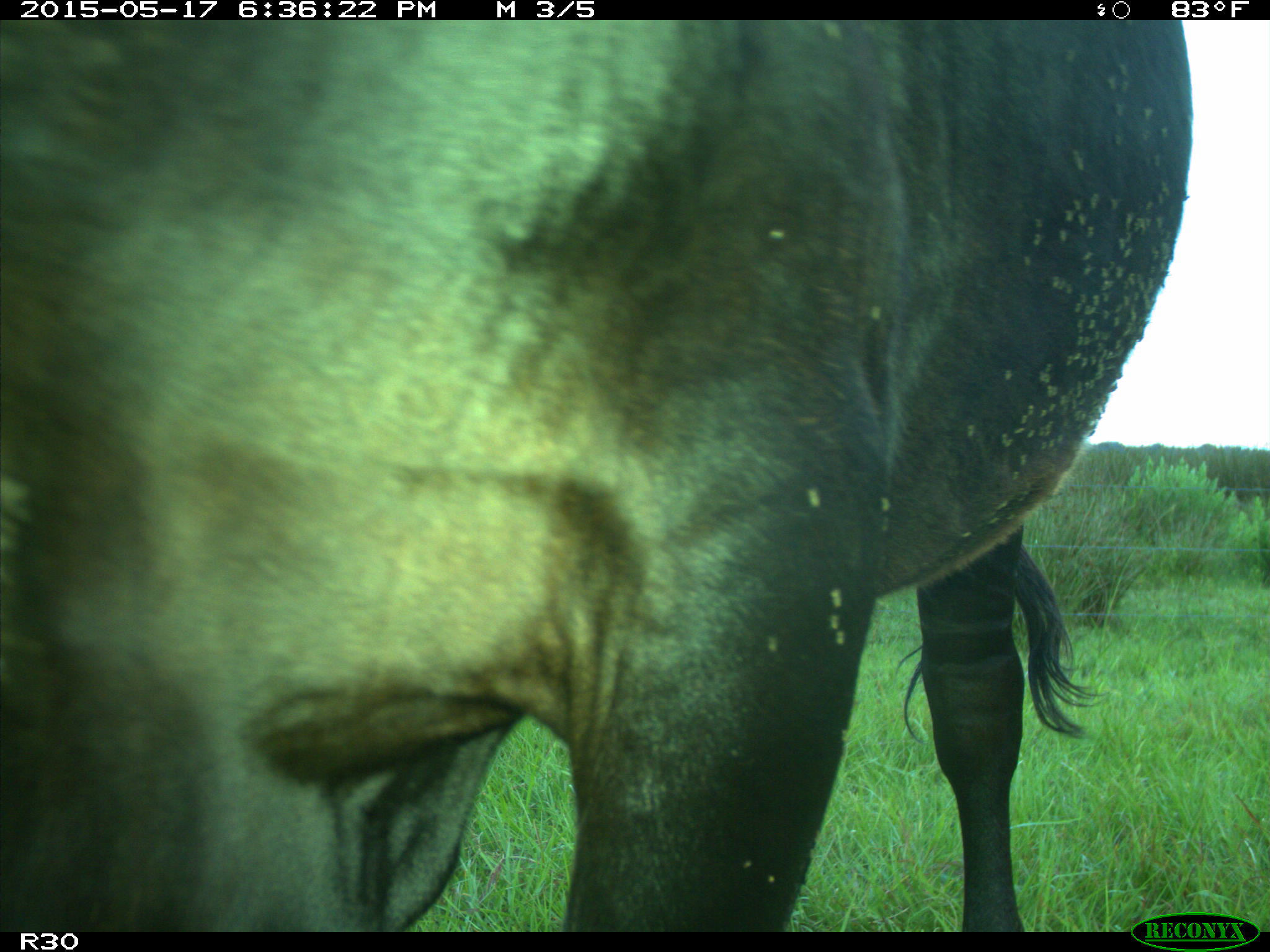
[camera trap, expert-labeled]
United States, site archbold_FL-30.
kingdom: Animalia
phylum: Chordata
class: Mammalia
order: Artiodactyla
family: Bovidae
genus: Bos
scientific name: Bos taurus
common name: domestic cow